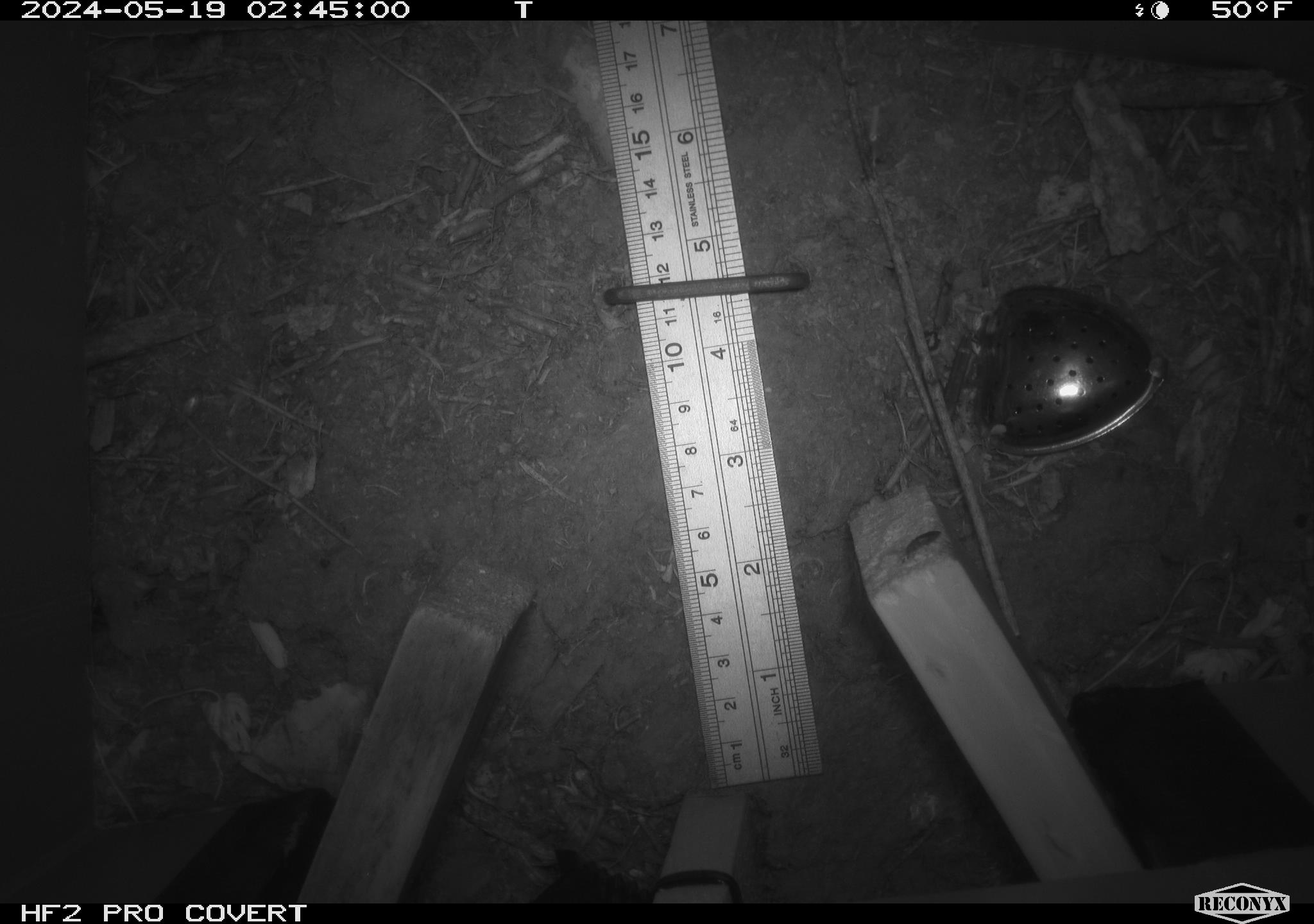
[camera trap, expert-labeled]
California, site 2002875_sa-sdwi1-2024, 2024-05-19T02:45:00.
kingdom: Animalia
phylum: Arthropoda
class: Arachnida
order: Araneae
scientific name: Araneae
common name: spider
Spider (Araneae).